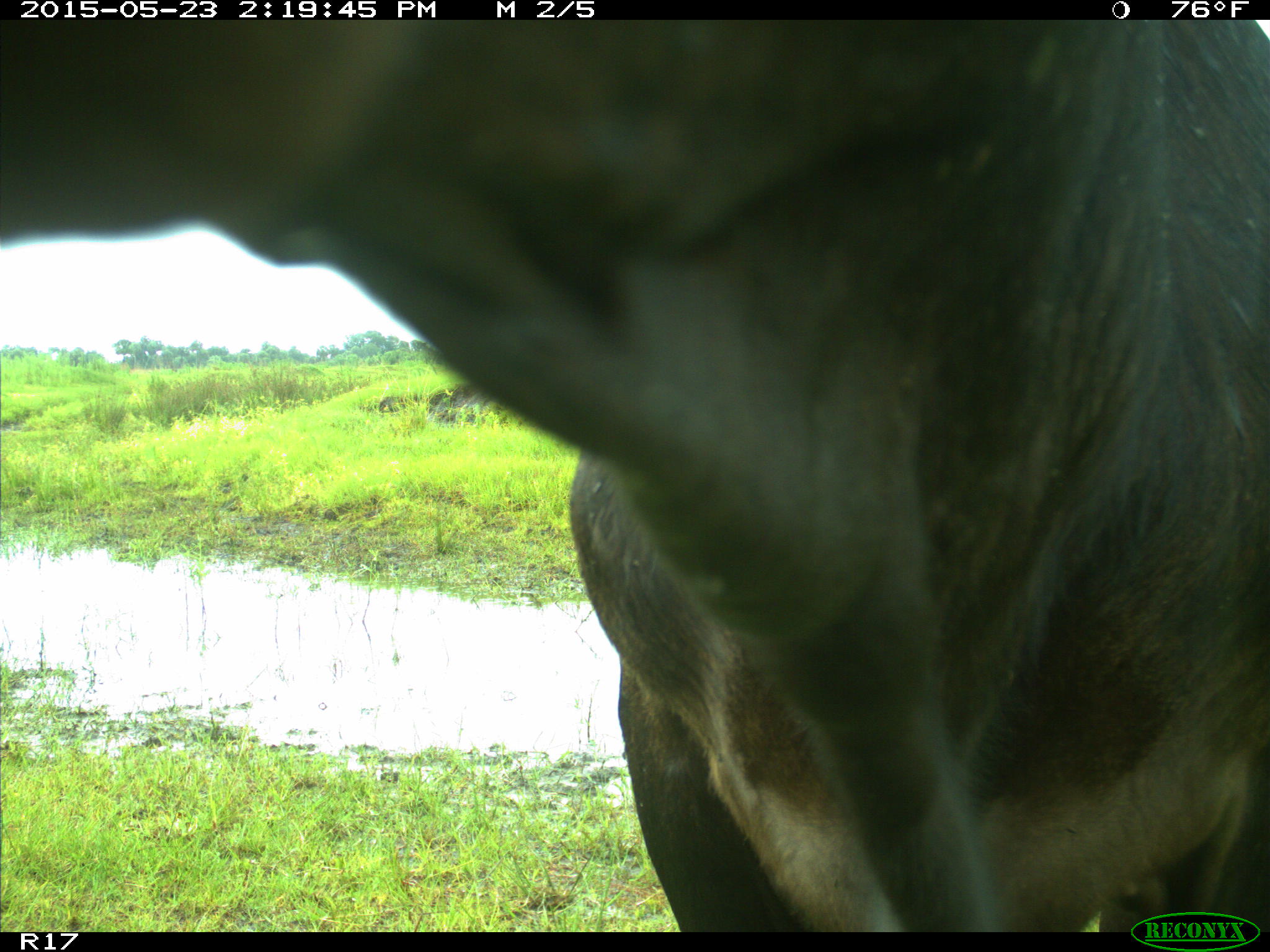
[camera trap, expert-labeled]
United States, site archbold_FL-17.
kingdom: Animalia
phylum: Chordata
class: Mammalia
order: Artiodactyla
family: Bovidae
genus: Bos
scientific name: Bos taurus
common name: domestic cow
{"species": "Bos taurus (domestic cow)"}